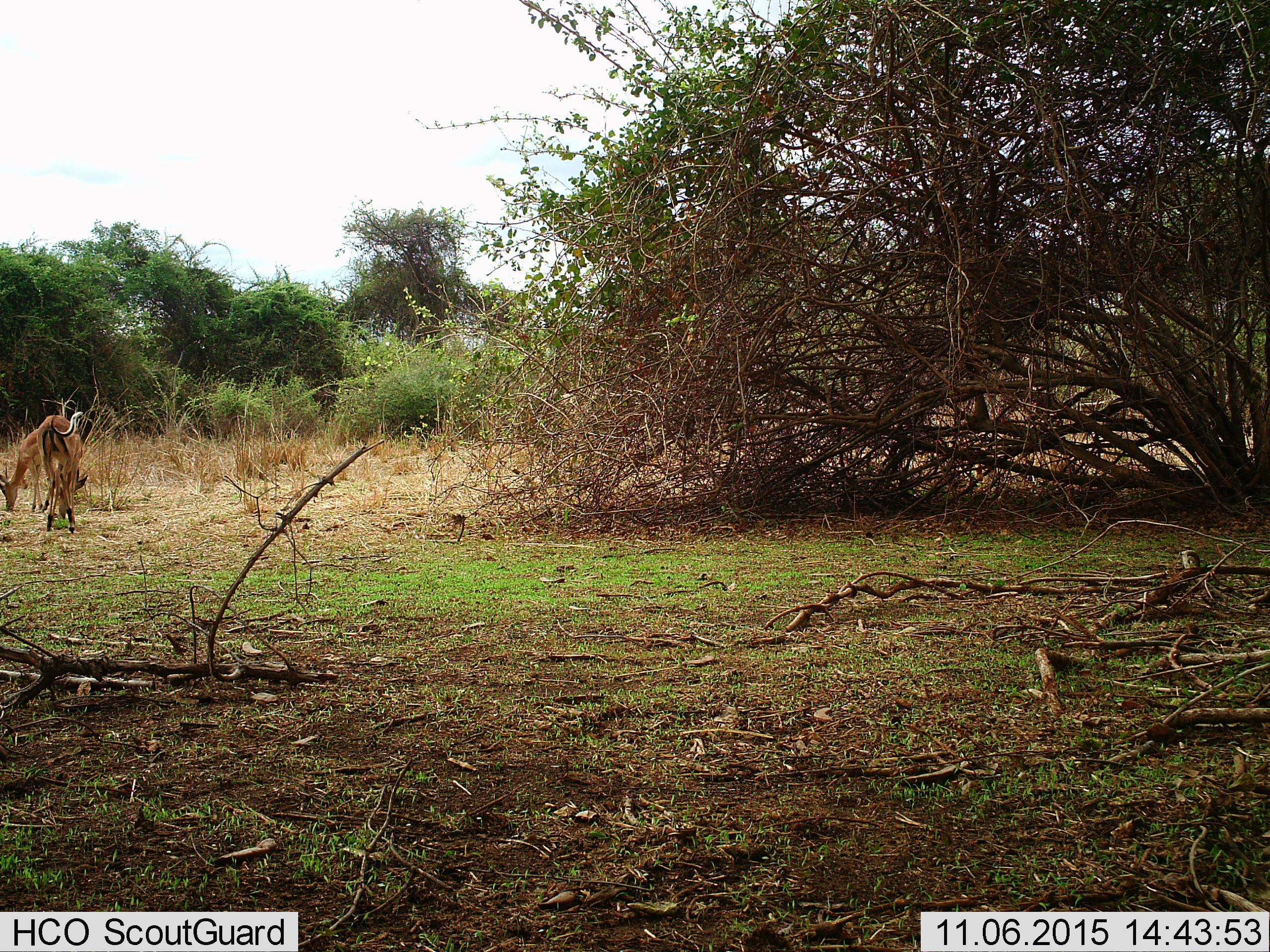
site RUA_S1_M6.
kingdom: Animalia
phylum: Chordata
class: Mammalia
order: Artiodactyla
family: Bovidae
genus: Aepyceros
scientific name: Aepyceros melampus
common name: impala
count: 2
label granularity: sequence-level